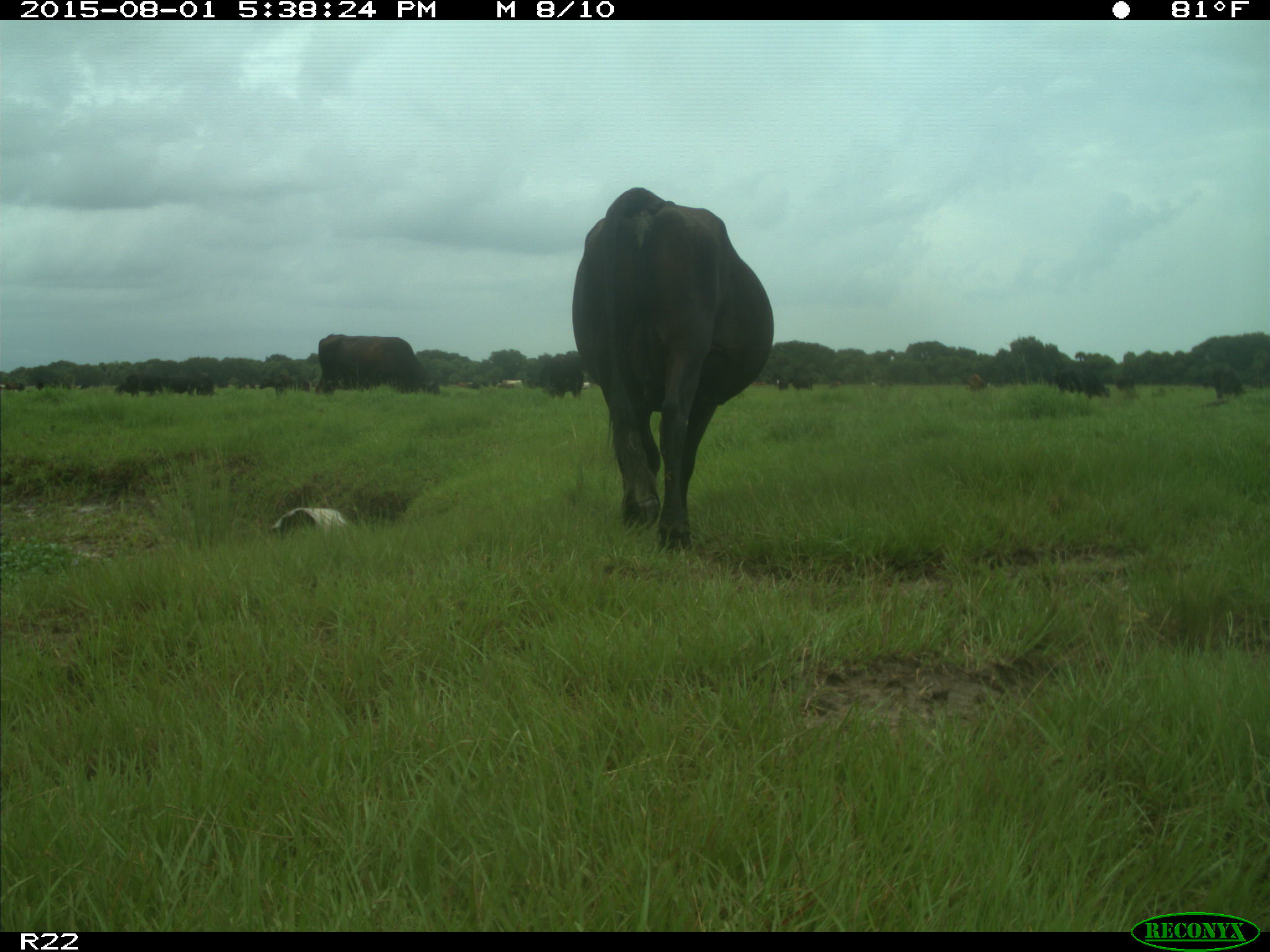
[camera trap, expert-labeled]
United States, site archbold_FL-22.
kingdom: Animalia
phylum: Chordata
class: Mammalia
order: Artiodactyla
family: Bovidae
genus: Bos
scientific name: Bos taurus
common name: domestic cow